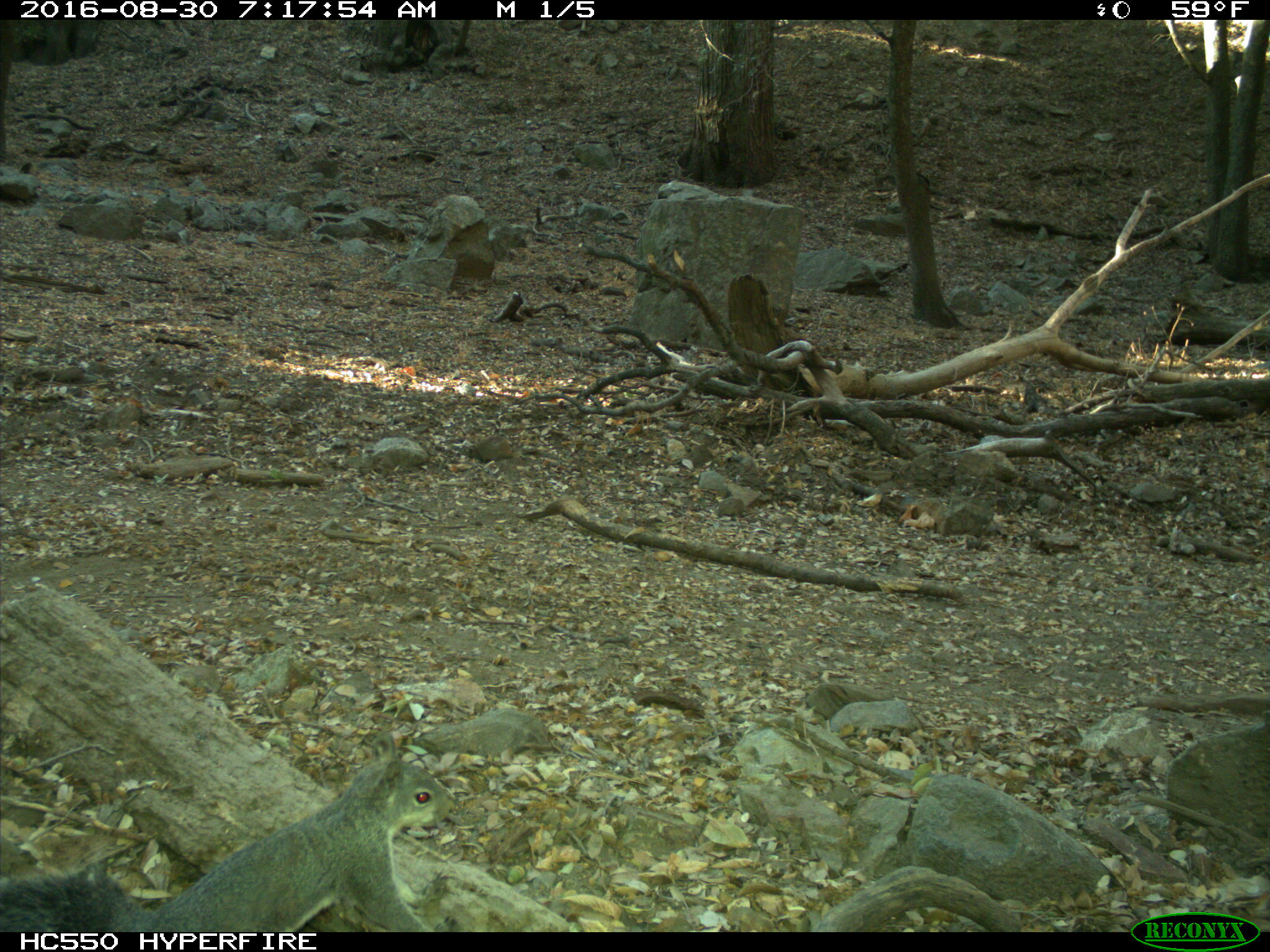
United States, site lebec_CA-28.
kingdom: Animalia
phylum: Chordata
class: Mammalia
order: Rodentia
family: Sciuridae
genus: Sciurus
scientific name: Sciurus carolinensis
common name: eastern gray squirrel